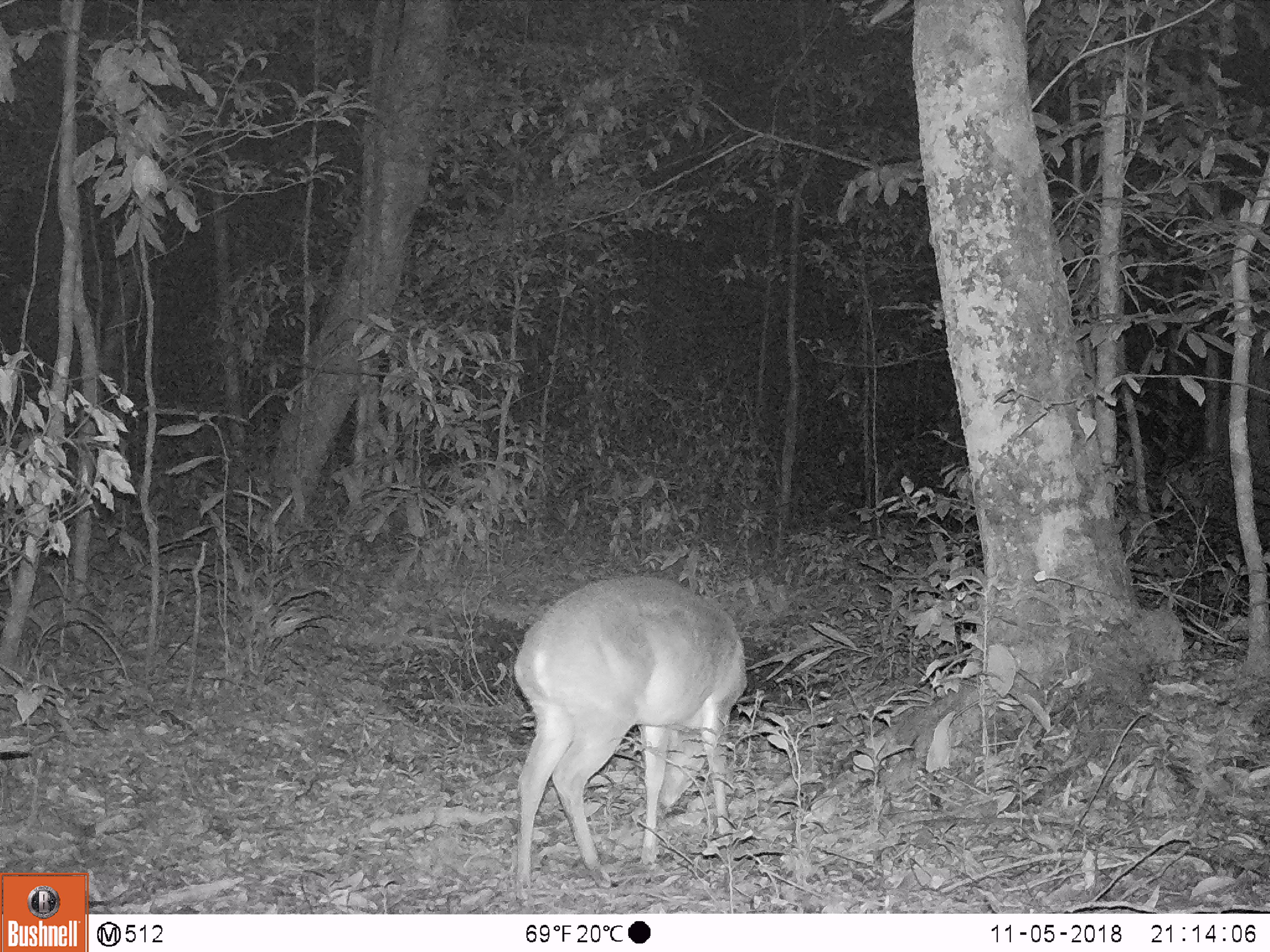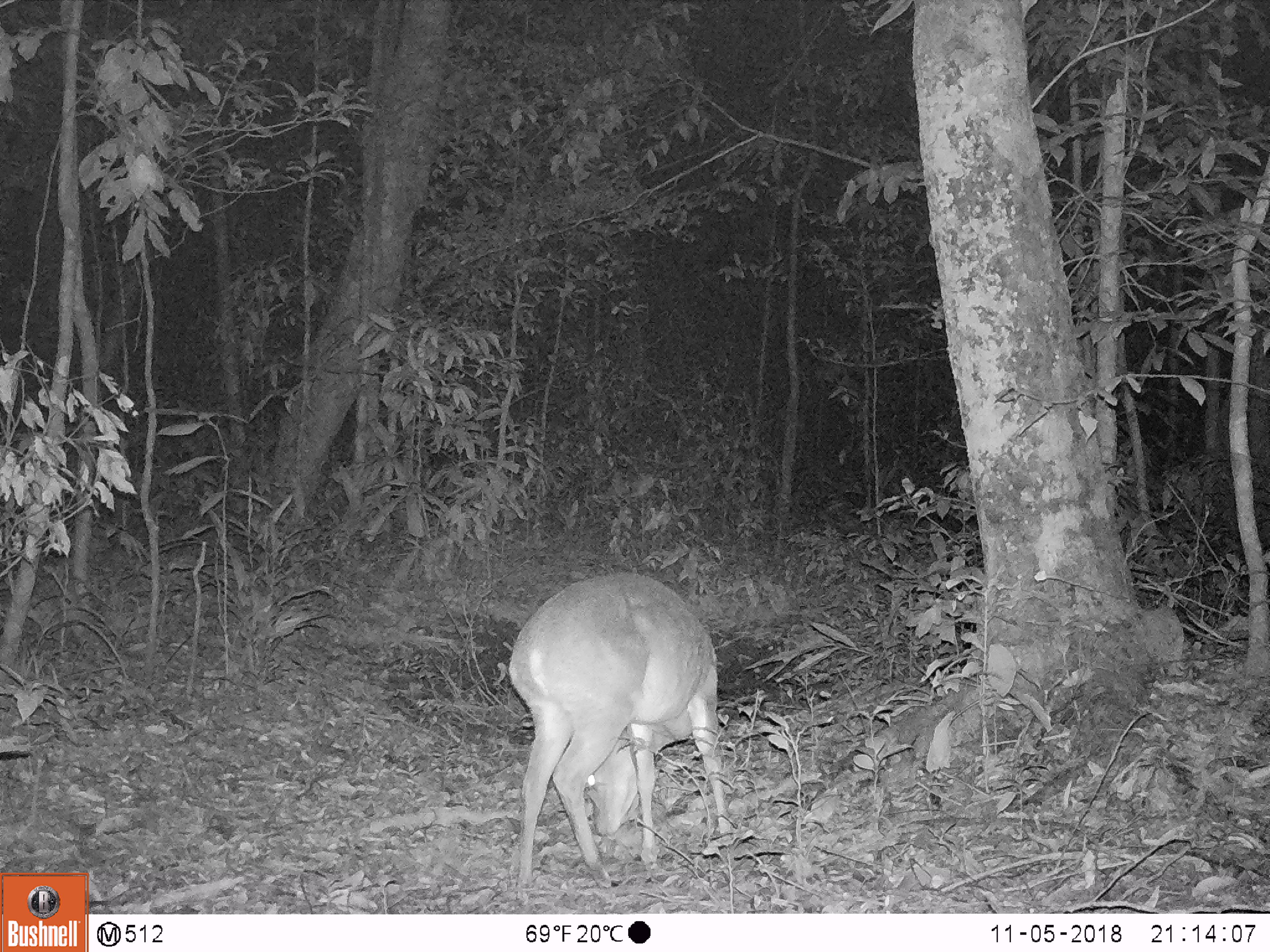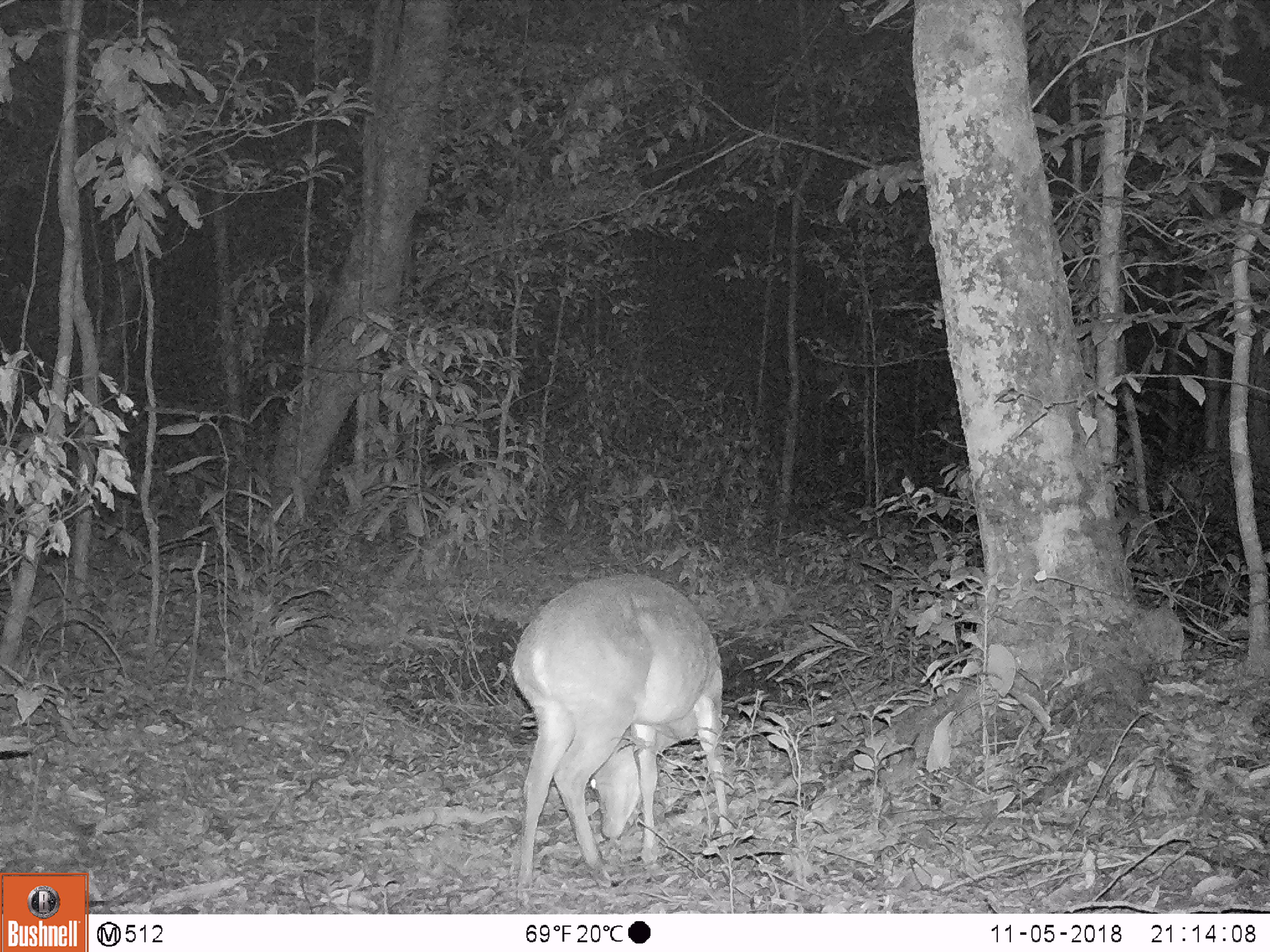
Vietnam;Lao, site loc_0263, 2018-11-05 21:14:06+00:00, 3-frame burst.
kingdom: Animalia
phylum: Chordata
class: Mammalia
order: Artiodactyla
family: Cervidae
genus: Muntiacus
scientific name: Muntiacus vuquangensis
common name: large-antlered muntjac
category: large antlered muntjac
Large antlered muntjac (large-antlered muntjac) (Muntiacus vuquangensis). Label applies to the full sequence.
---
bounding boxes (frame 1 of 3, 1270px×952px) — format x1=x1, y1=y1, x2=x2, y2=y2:
large antlered muntjac: x1=513, y1=575, x2=747, y2=899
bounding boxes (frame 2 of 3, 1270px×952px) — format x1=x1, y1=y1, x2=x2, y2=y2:
large antlered muntjac: x1=508, y1=572, x2=731, y2=886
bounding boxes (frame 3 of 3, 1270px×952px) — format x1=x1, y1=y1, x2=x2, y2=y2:
large antlered muntjac: x1=511, y1=573, x2=734, y2=903